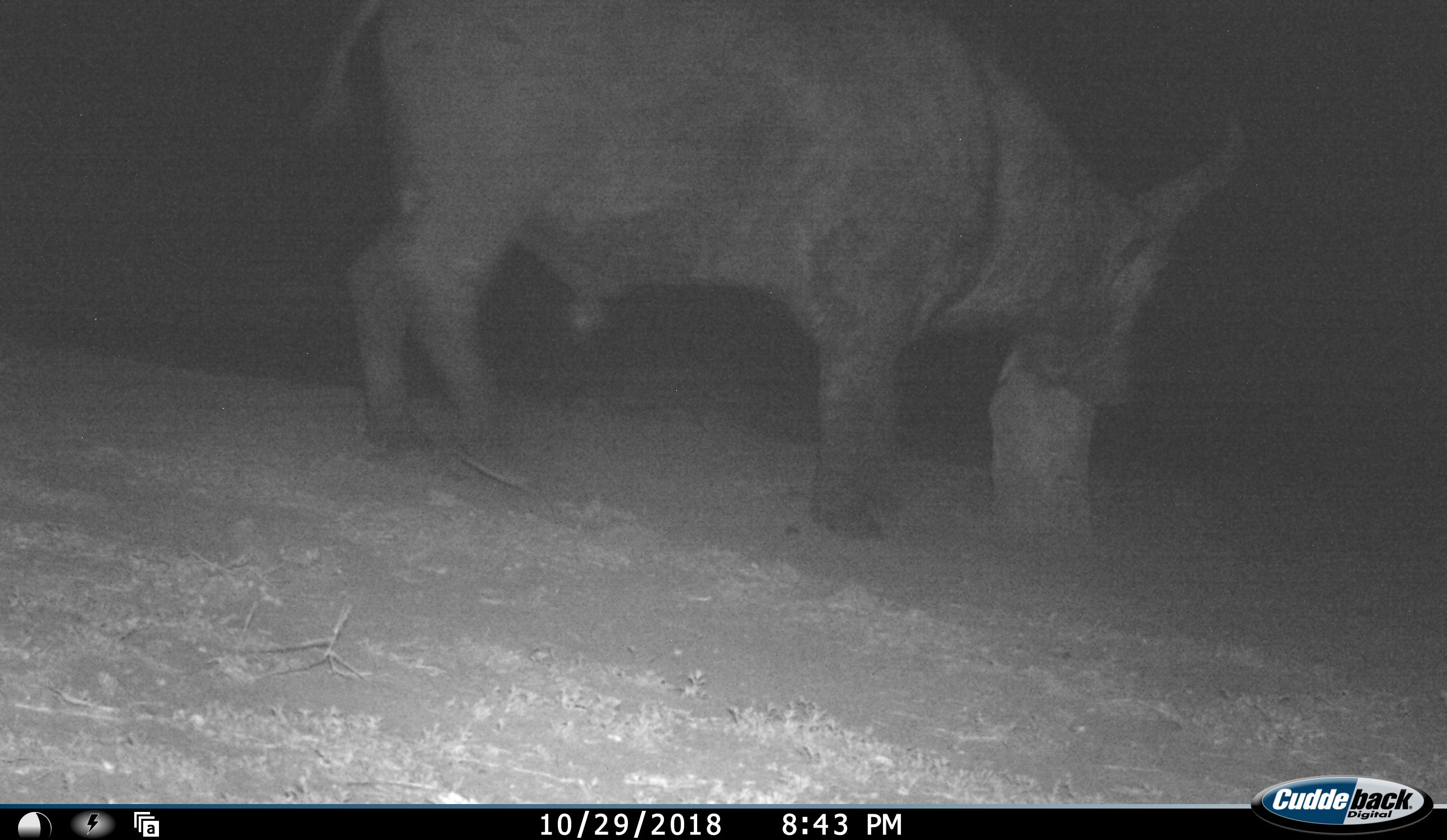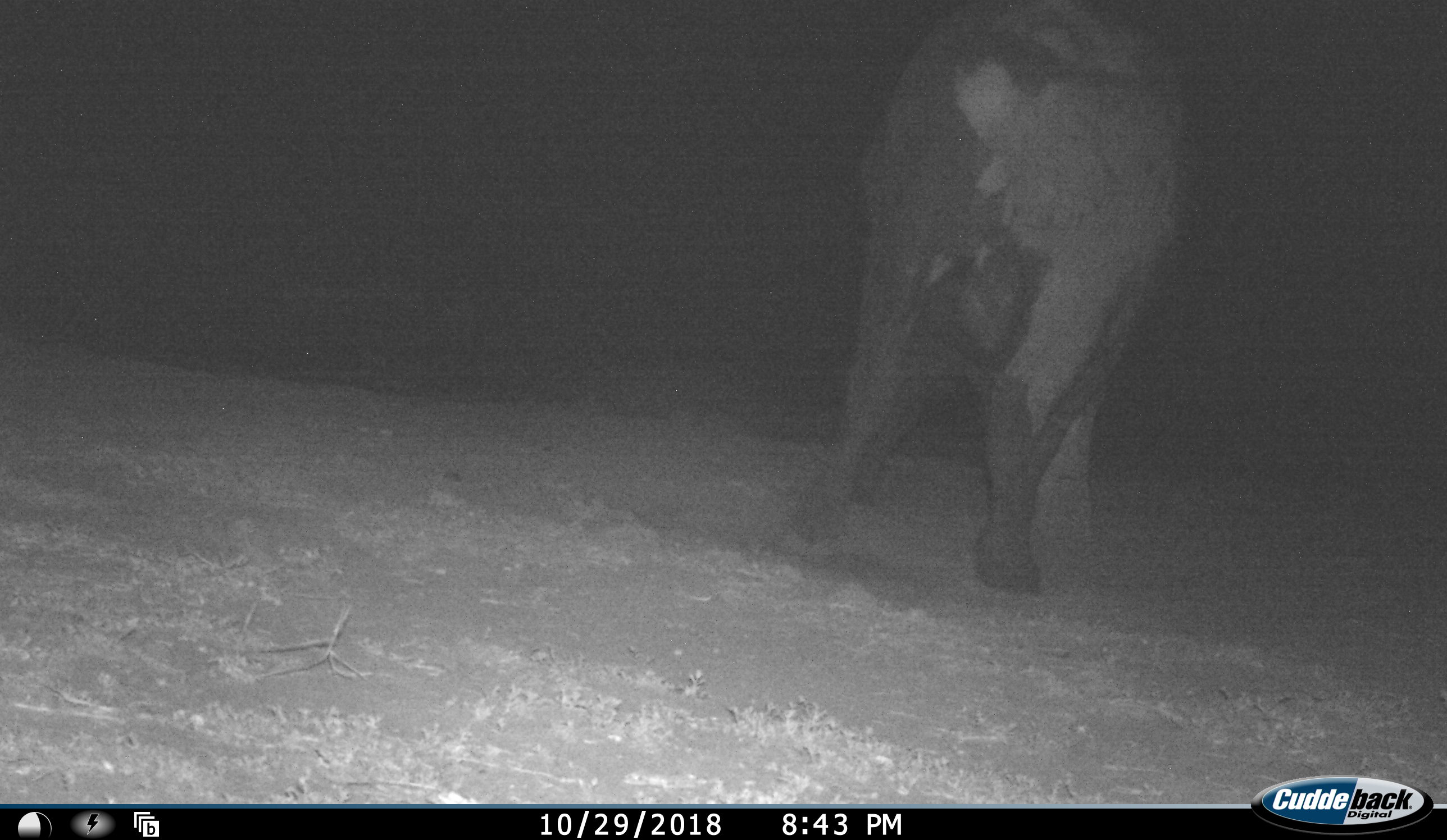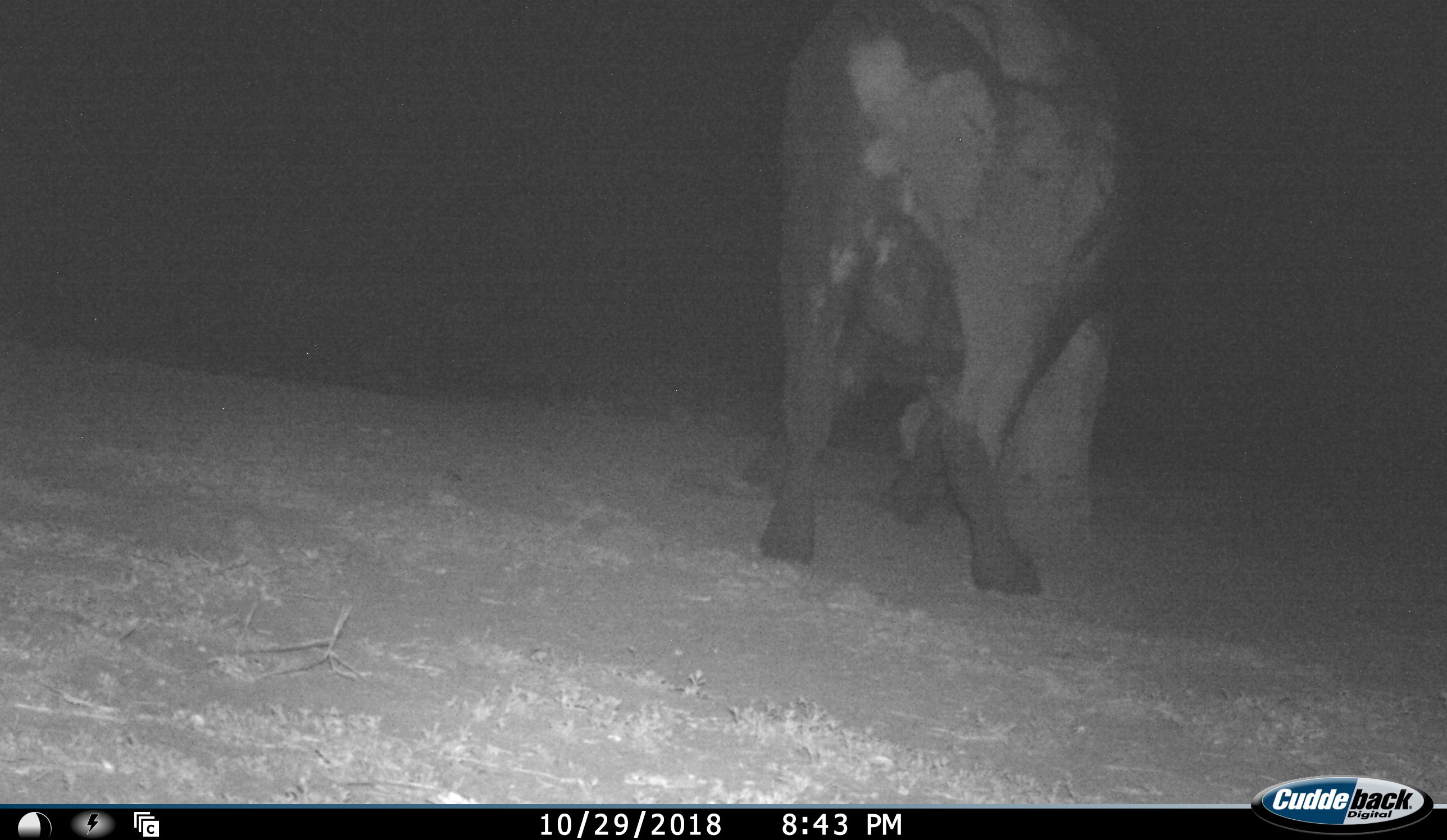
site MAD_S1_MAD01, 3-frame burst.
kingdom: Animalia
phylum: Chordata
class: Mammalia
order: Artiodactyla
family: Bovidae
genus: Syncerus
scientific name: Syncerus caffer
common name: african buffalo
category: buffalo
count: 1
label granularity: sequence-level